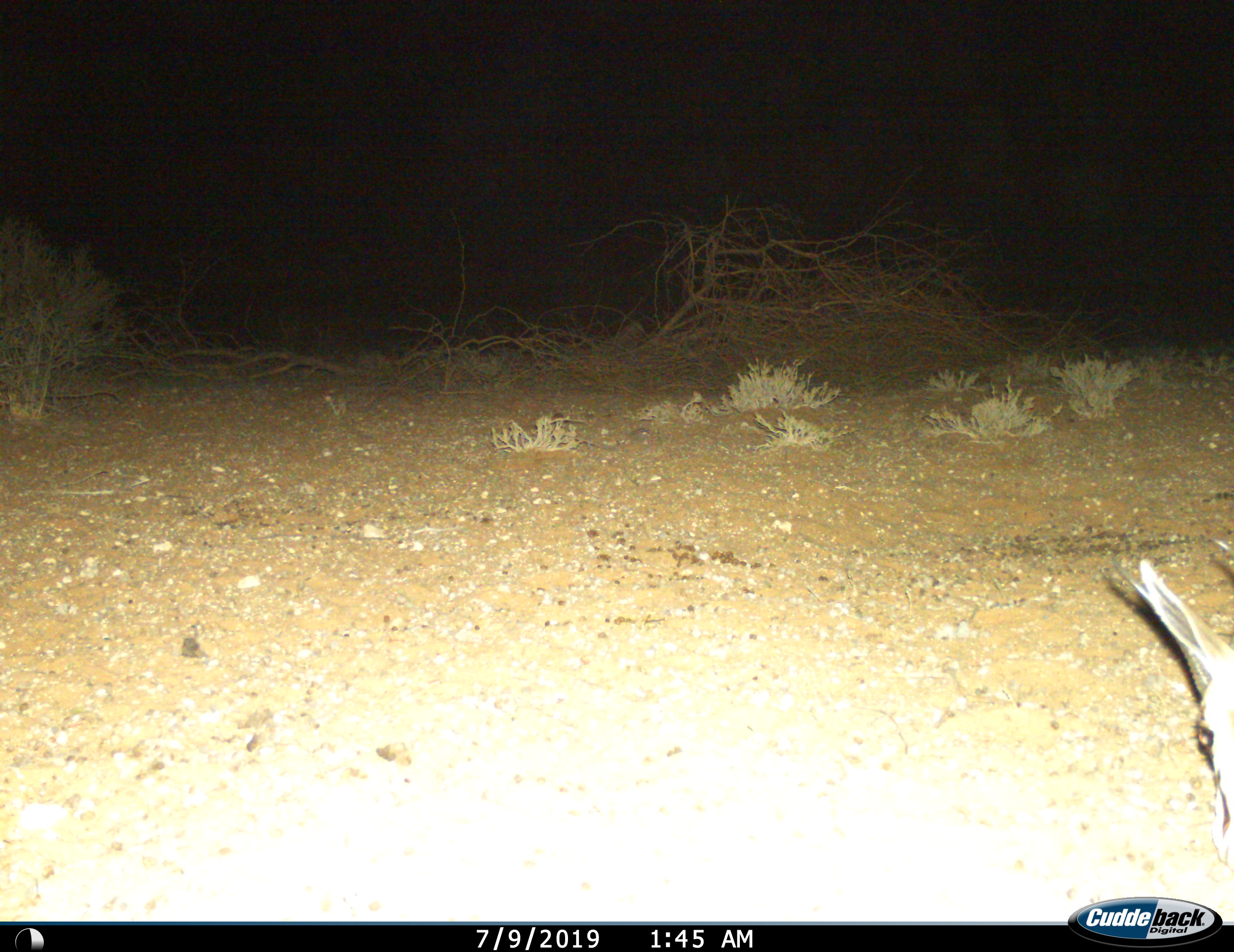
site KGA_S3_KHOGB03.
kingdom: Animalia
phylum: Chordata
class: Mammalia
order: Artiodactyla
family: Bovidae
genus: Antidorcas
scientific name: Antidorcas marsupialis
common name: springbok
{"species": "springbok (Antidorcas marsupialis)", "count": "1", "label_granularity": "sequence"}